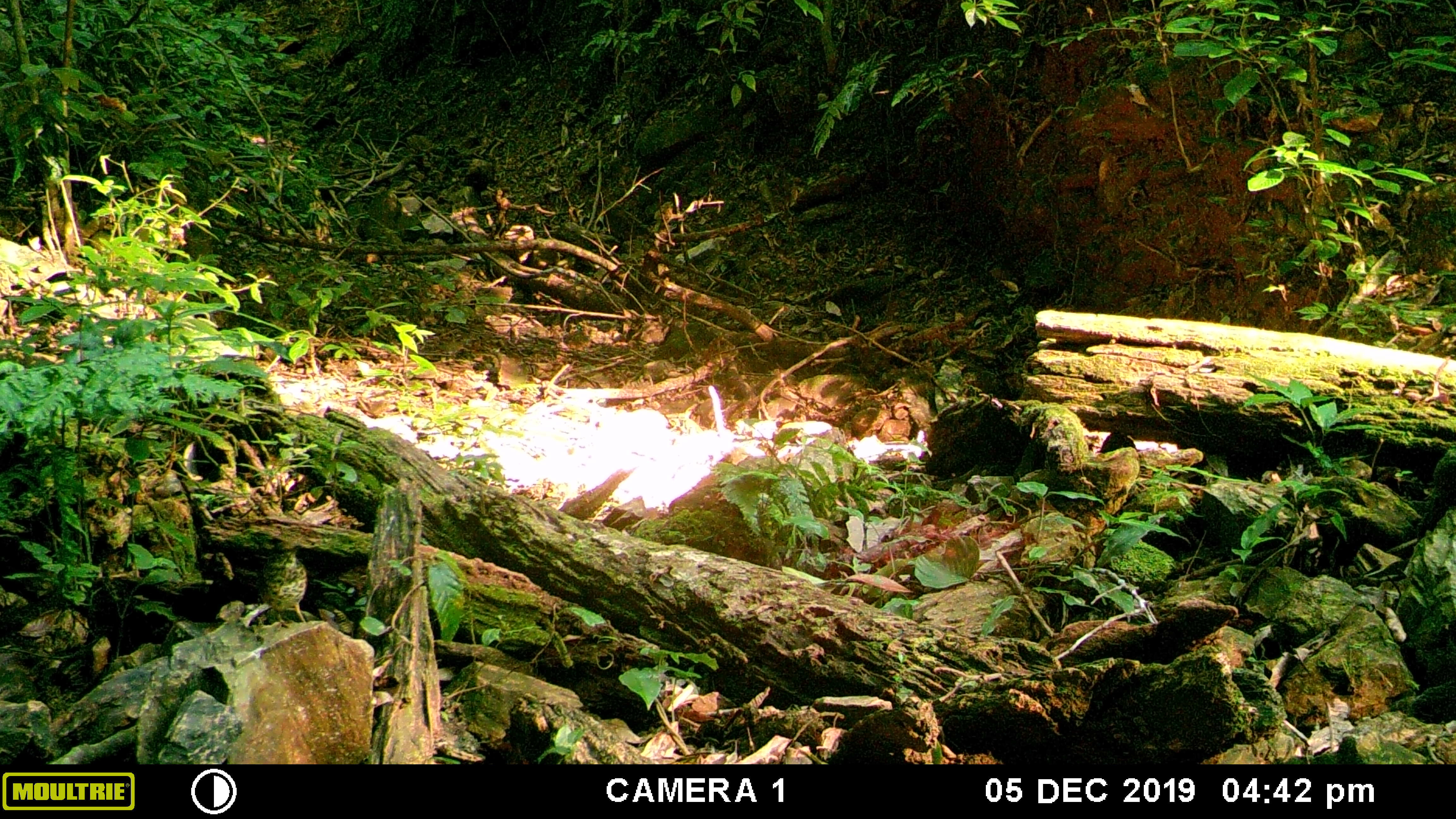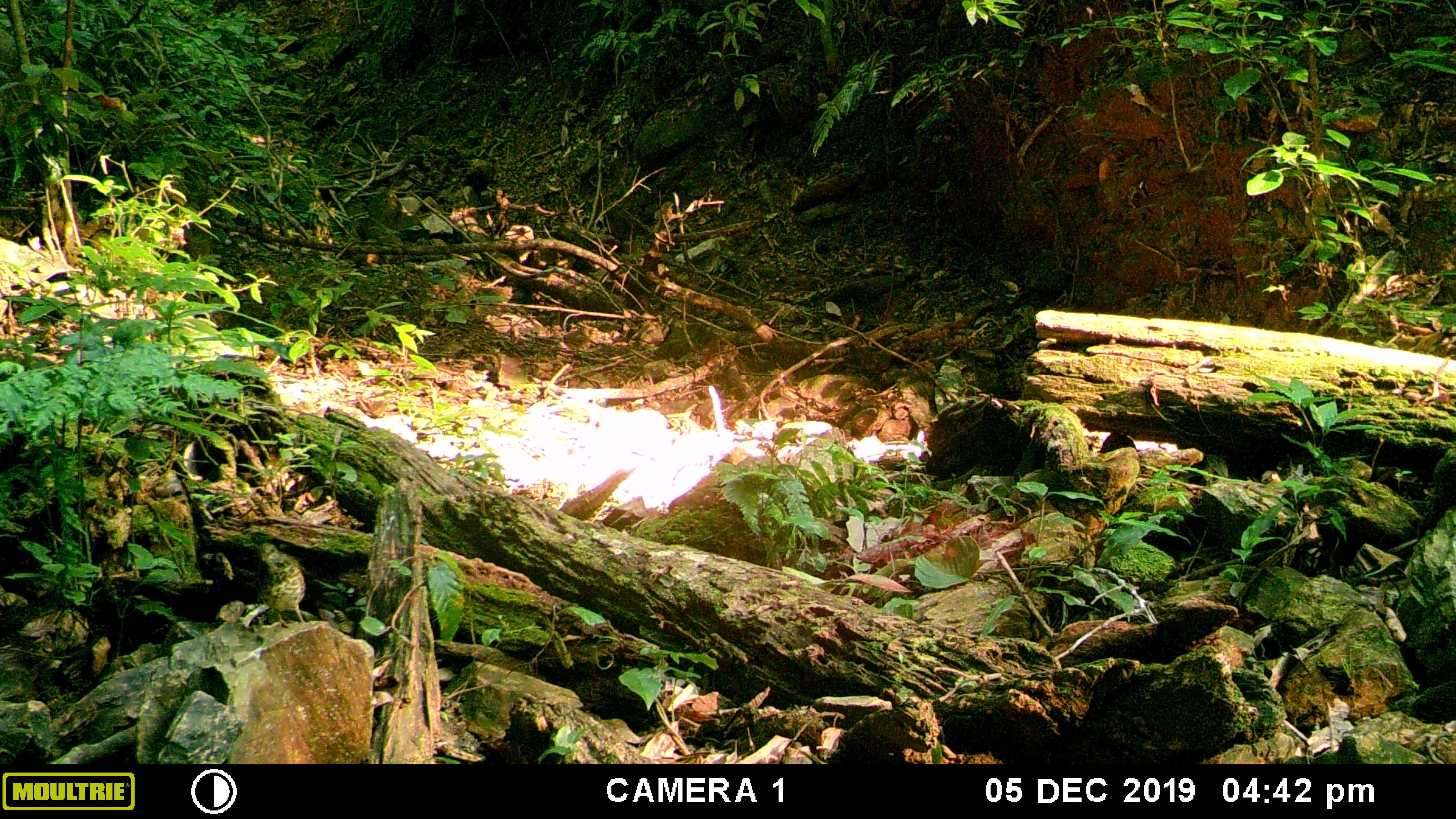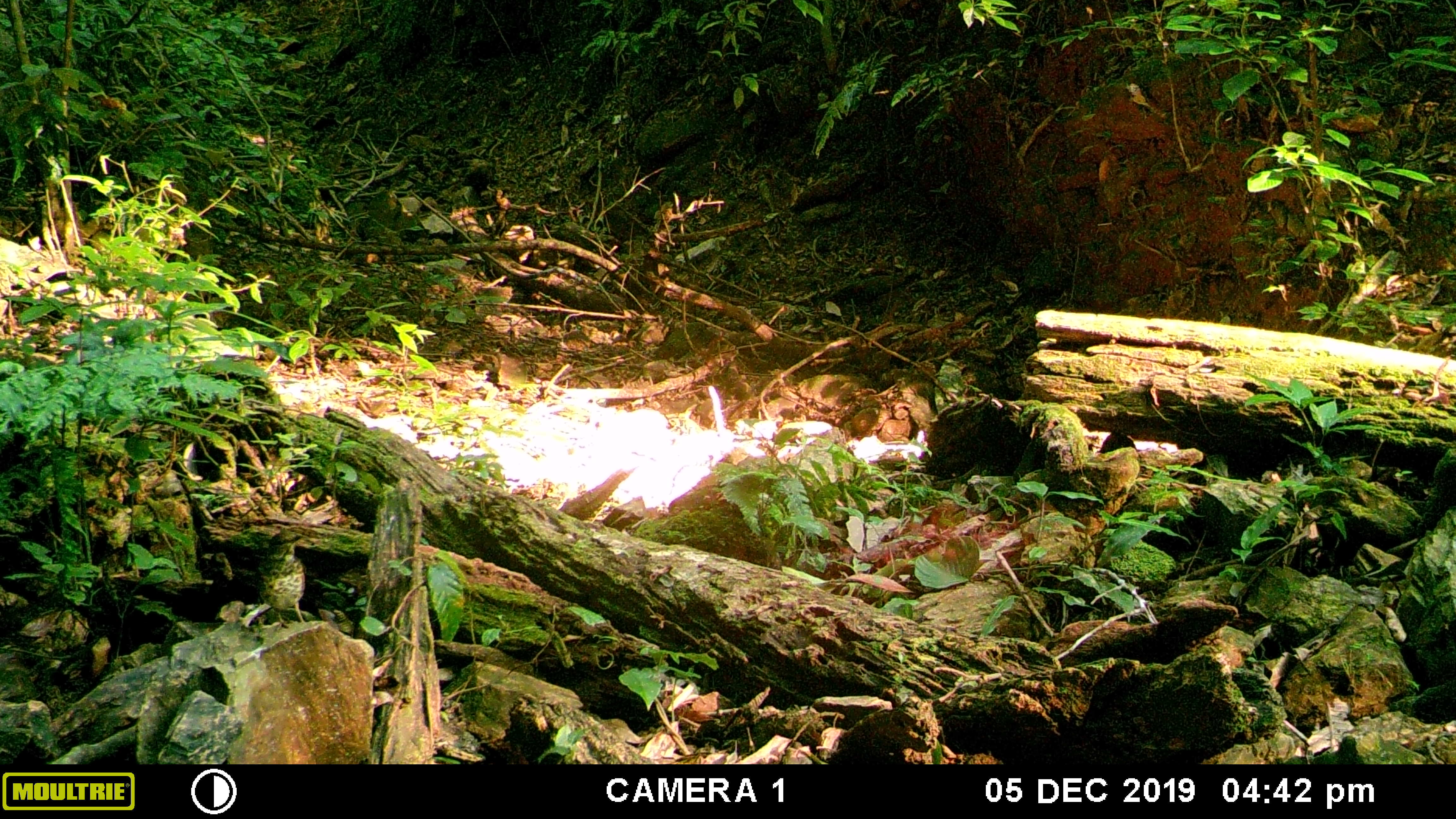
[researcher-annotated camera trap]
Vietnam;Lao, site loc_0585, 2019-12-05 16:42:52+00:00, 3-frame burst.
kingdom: Animalia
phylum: Chordata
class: Aves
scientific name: Aves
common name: bird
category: unidentified bird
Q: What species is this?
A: Unidentified bird (bird) (Aves).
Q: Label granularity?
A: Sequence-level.